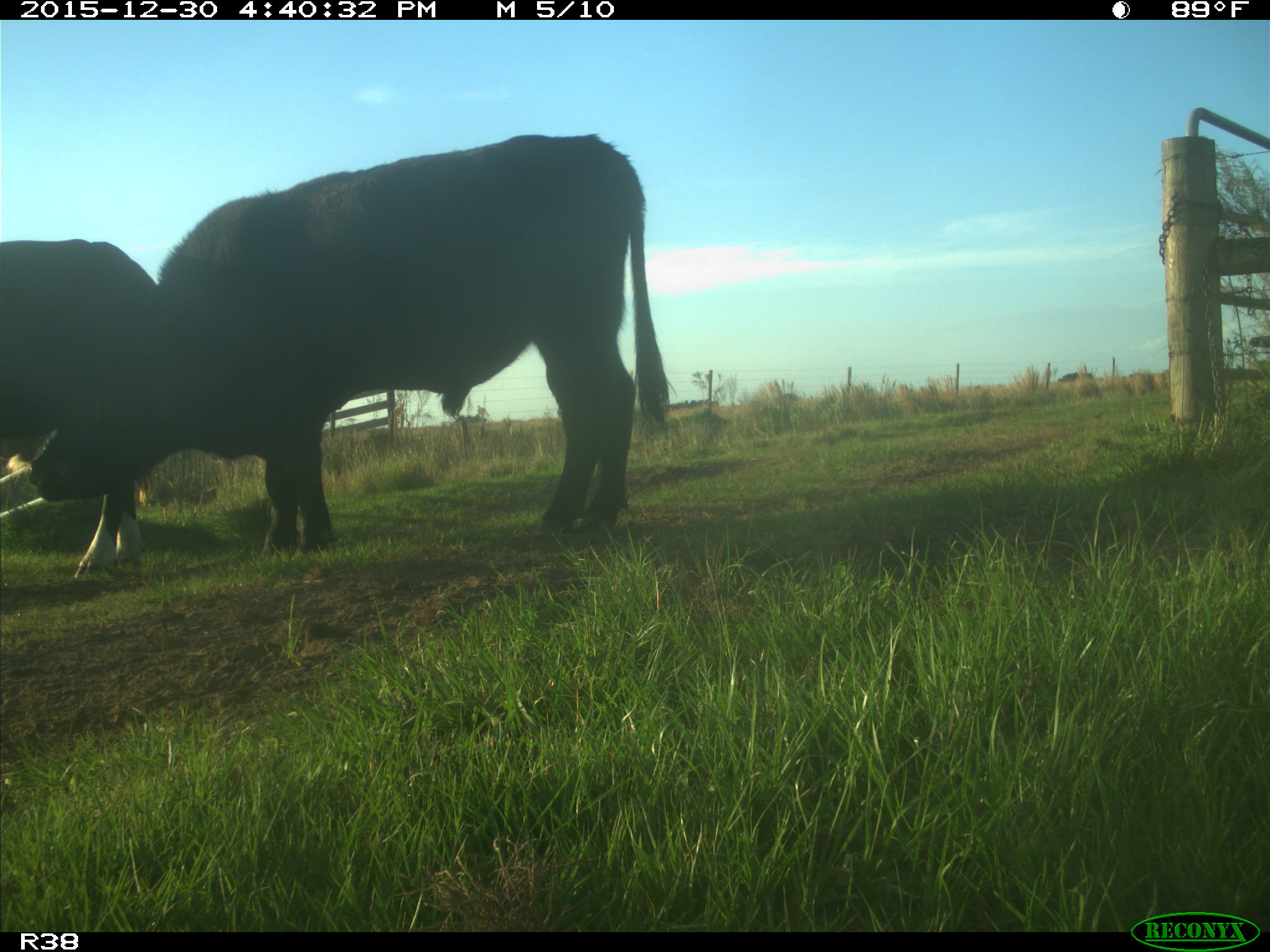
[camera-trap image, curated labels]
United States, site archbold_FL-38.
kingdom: Animalia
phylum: Chordata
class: Mammalia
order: Artiodactyla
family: Bovidae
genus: Bos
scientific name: Bos taurus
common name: domestic cow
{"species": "Bos taurus (domestic cow)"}